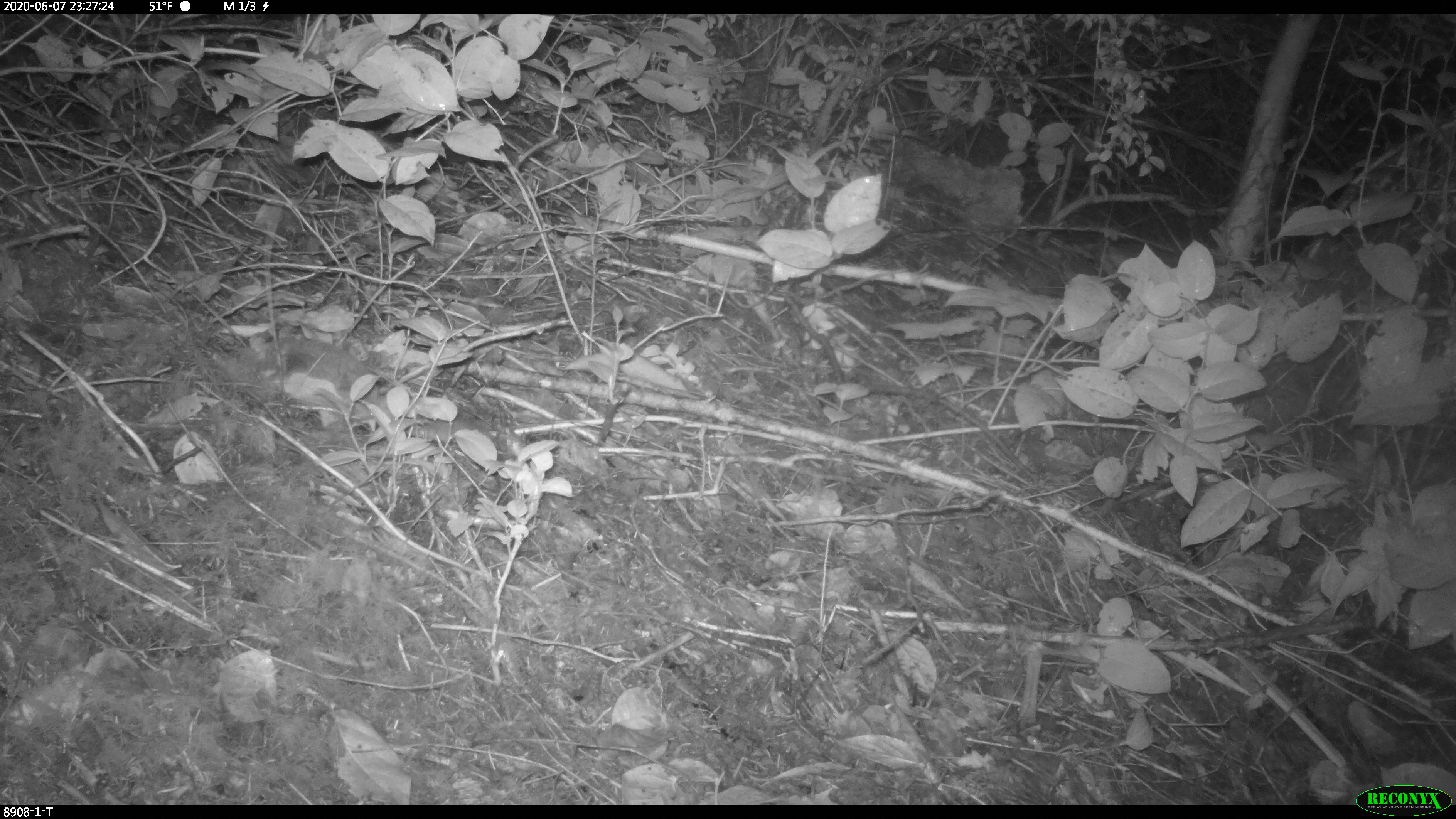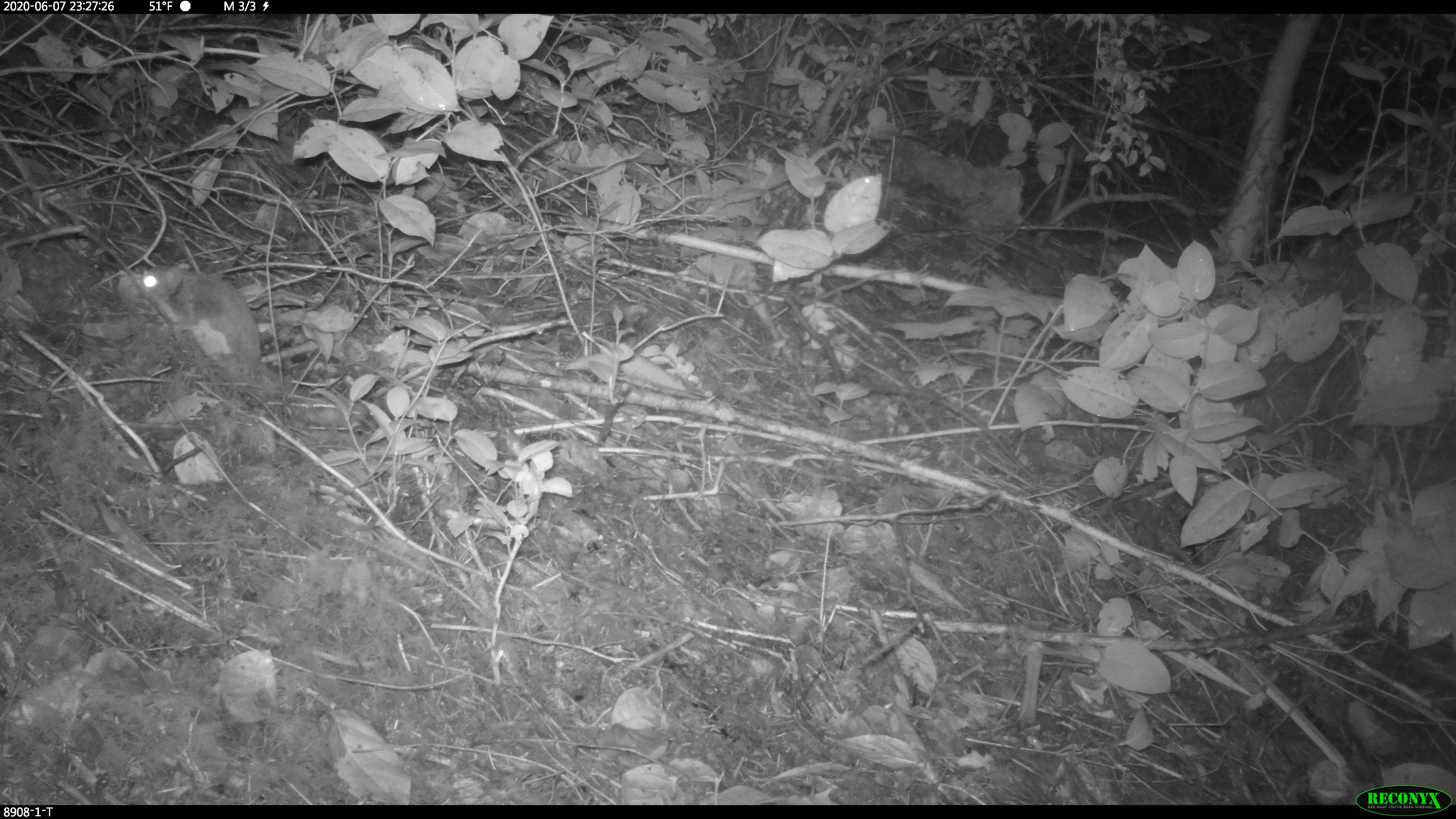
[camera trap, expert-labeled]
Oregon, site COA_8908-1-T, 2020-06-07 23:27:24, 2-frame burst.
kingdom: Animalia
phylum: Chordata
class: Mammalia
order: Rodentia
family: Sciuridae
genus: Glaucomys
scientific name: Glaucomys oregonensis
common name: humboldt's flying squirrel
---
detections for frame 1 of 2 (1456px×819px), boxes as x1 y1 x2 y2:
humboldt's flying squirrel: 237 324 460 442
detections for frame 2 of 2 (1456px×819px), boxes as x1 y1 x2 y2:
humboldt's flying squirrel: 122 251 328 425